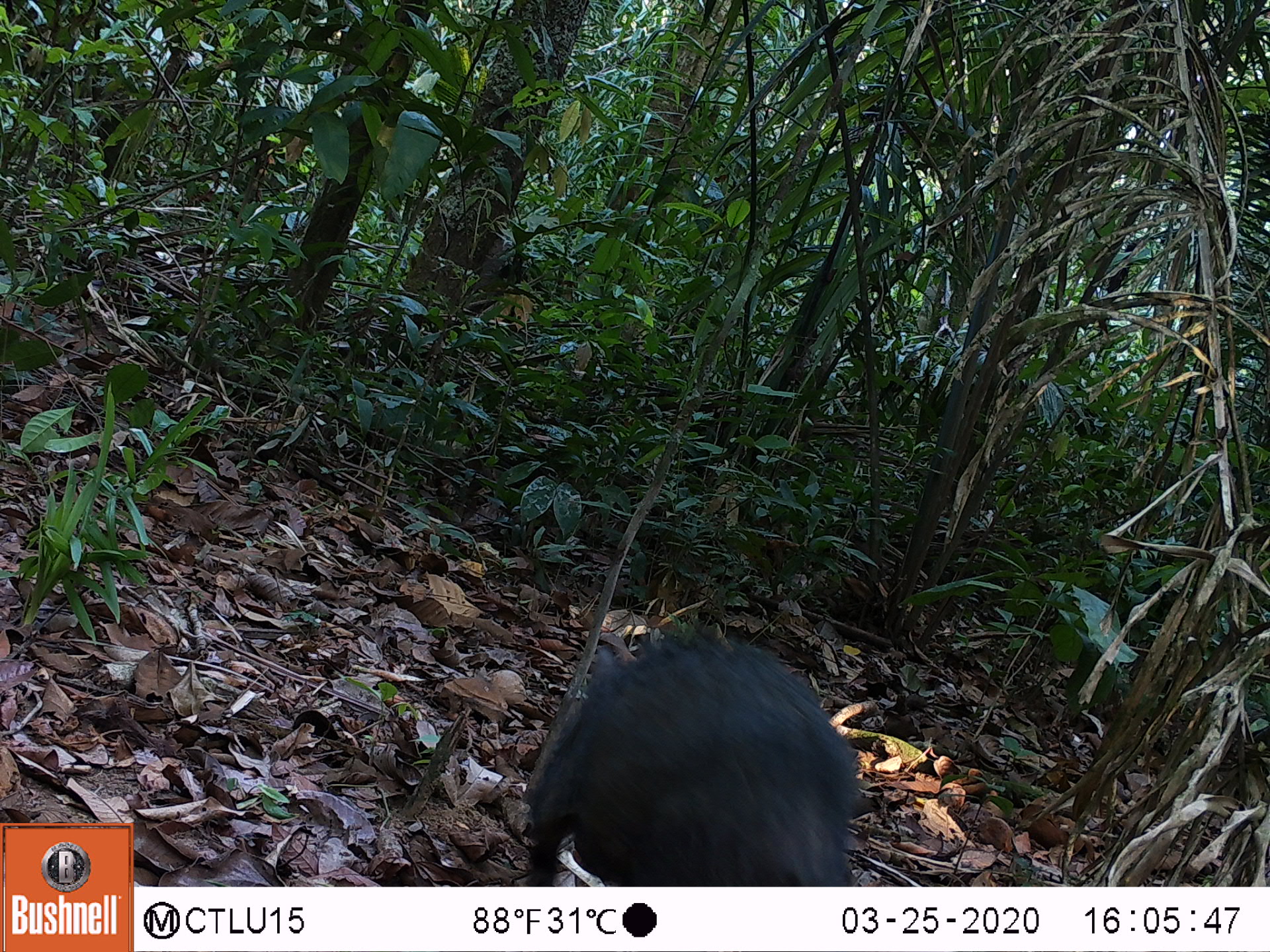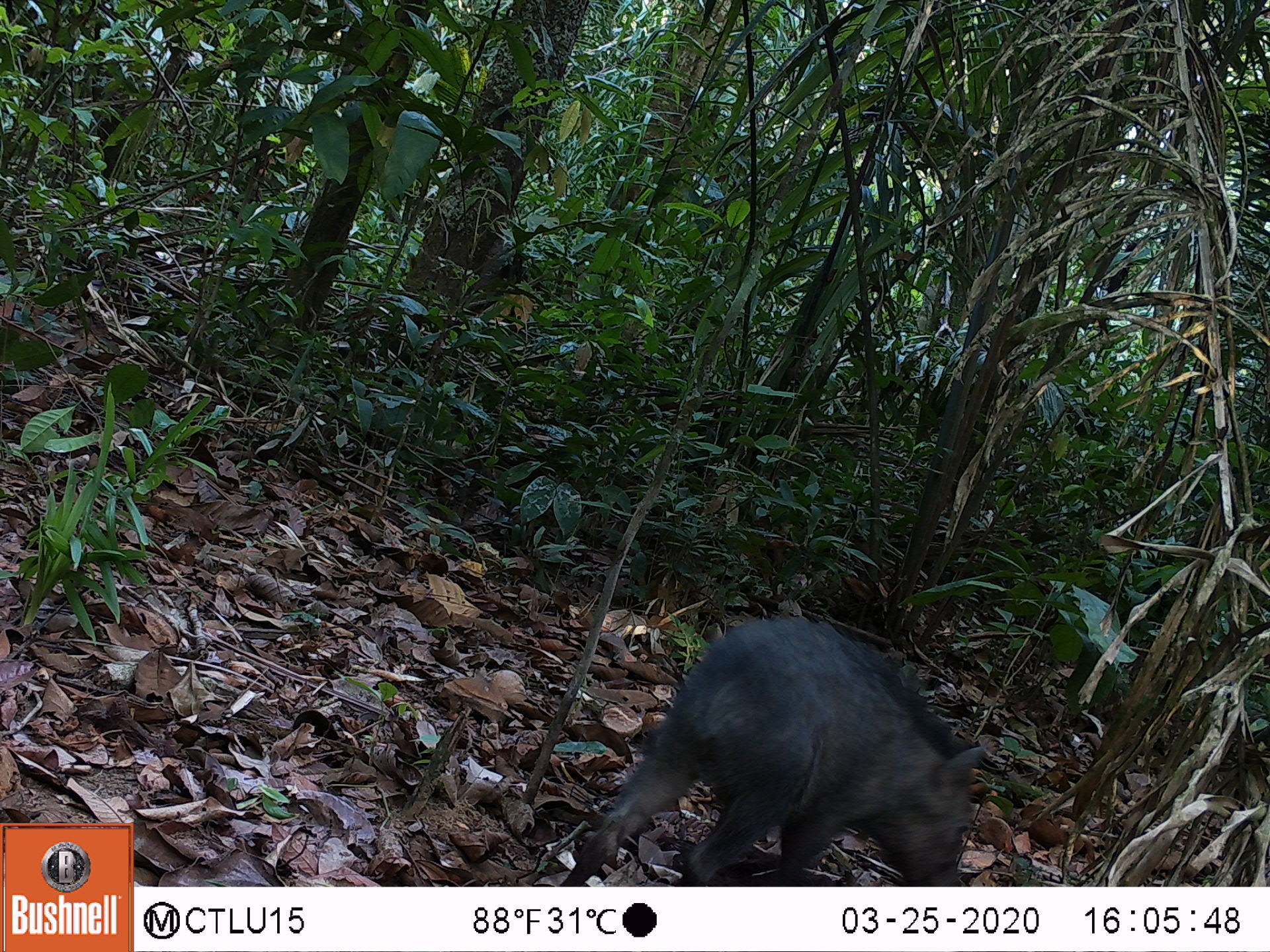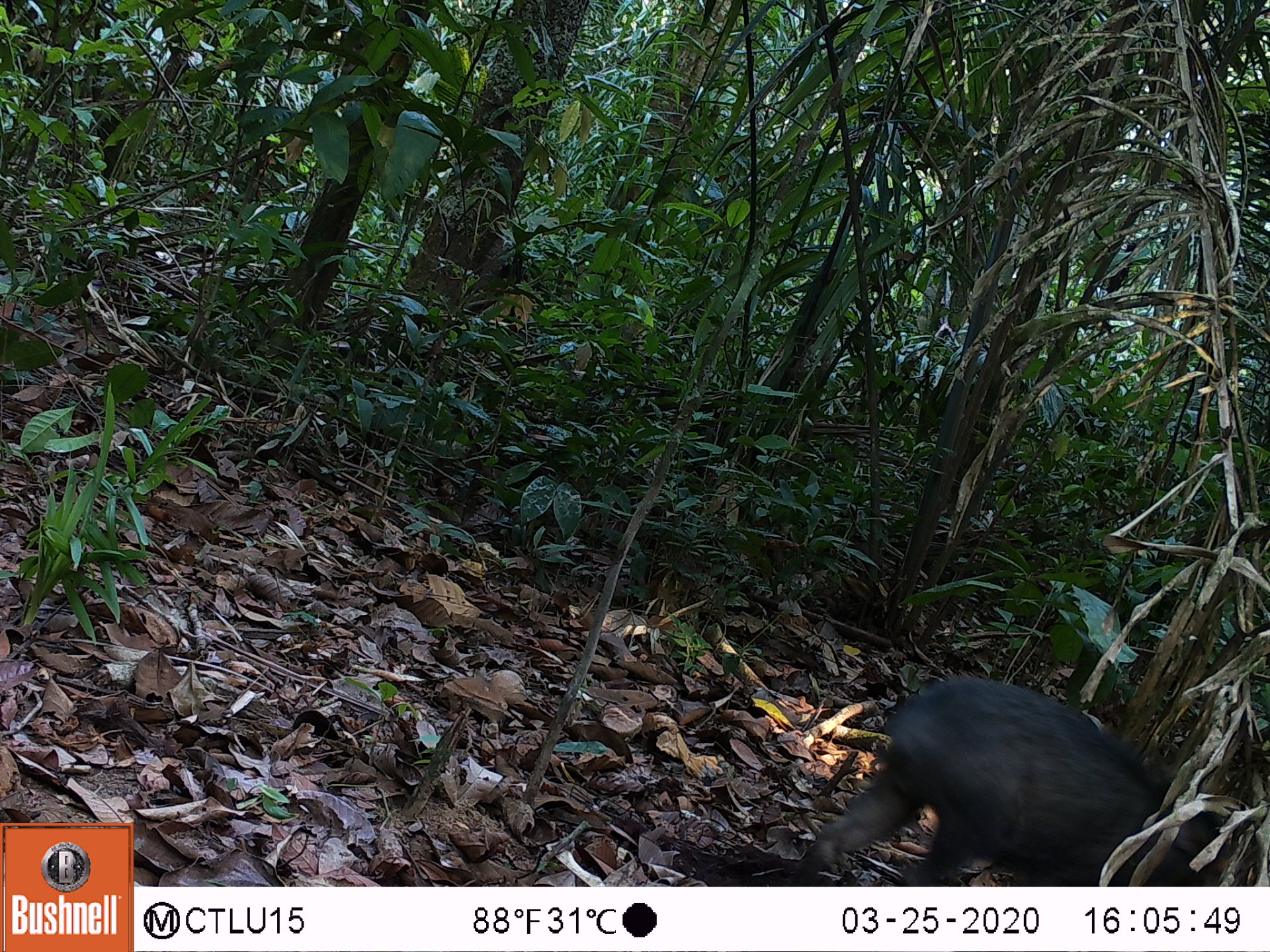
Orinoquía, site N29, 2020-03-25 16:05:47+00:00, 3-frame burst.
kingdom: Animalia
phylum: Chordata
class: Mammalia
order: Artiodactyla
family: Tayassuidae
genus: Pecari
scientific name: Pecari tajacu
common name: collared peccary